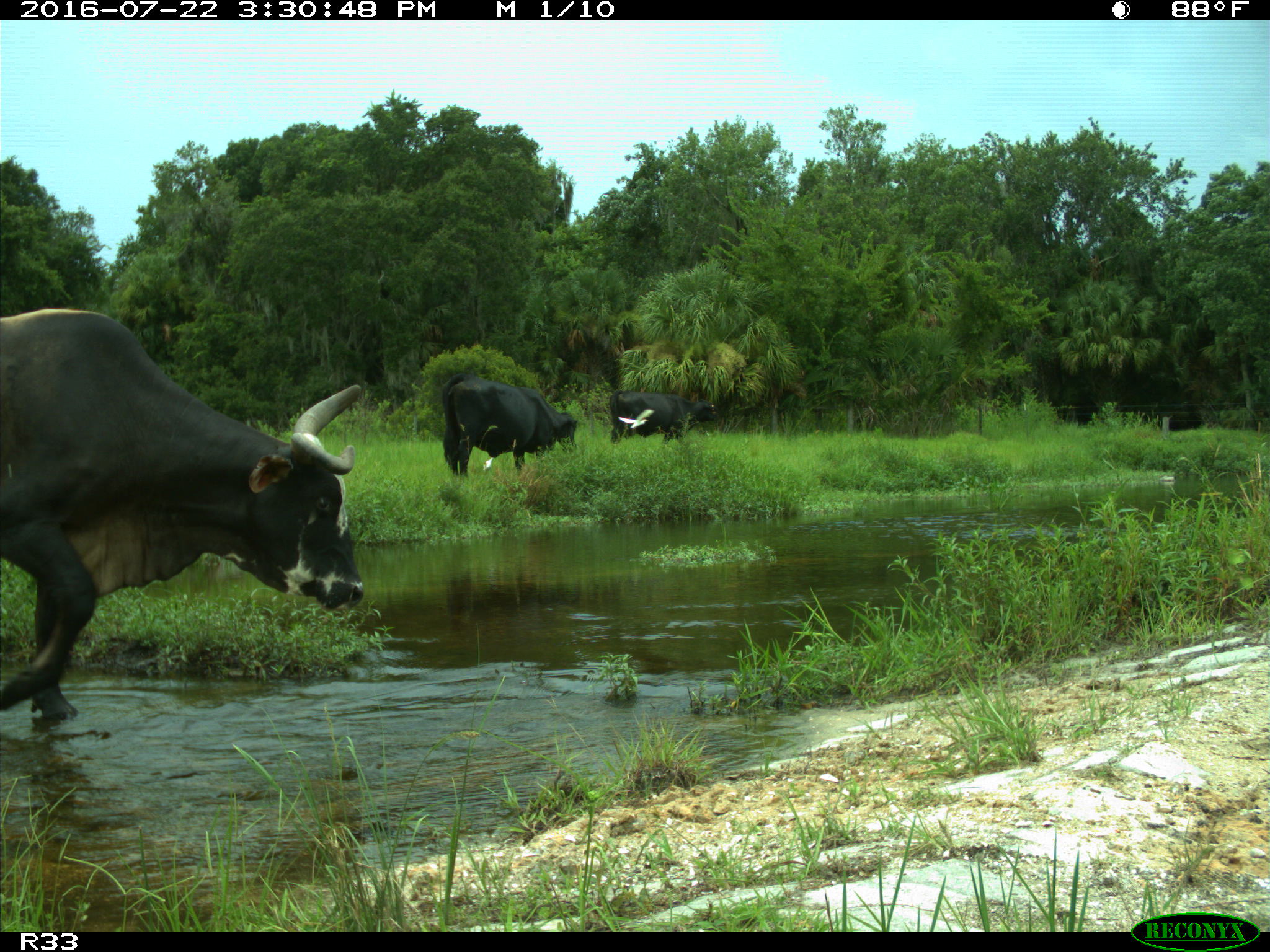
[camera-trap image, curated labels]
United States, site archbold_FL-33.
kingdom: Animalia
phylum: Chordata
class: Mammalia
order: Artiodactyla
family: Bovidae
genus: Bos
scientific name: Bos taurus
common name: domestic cow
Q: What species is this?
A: Bos taurus (domestic cow).